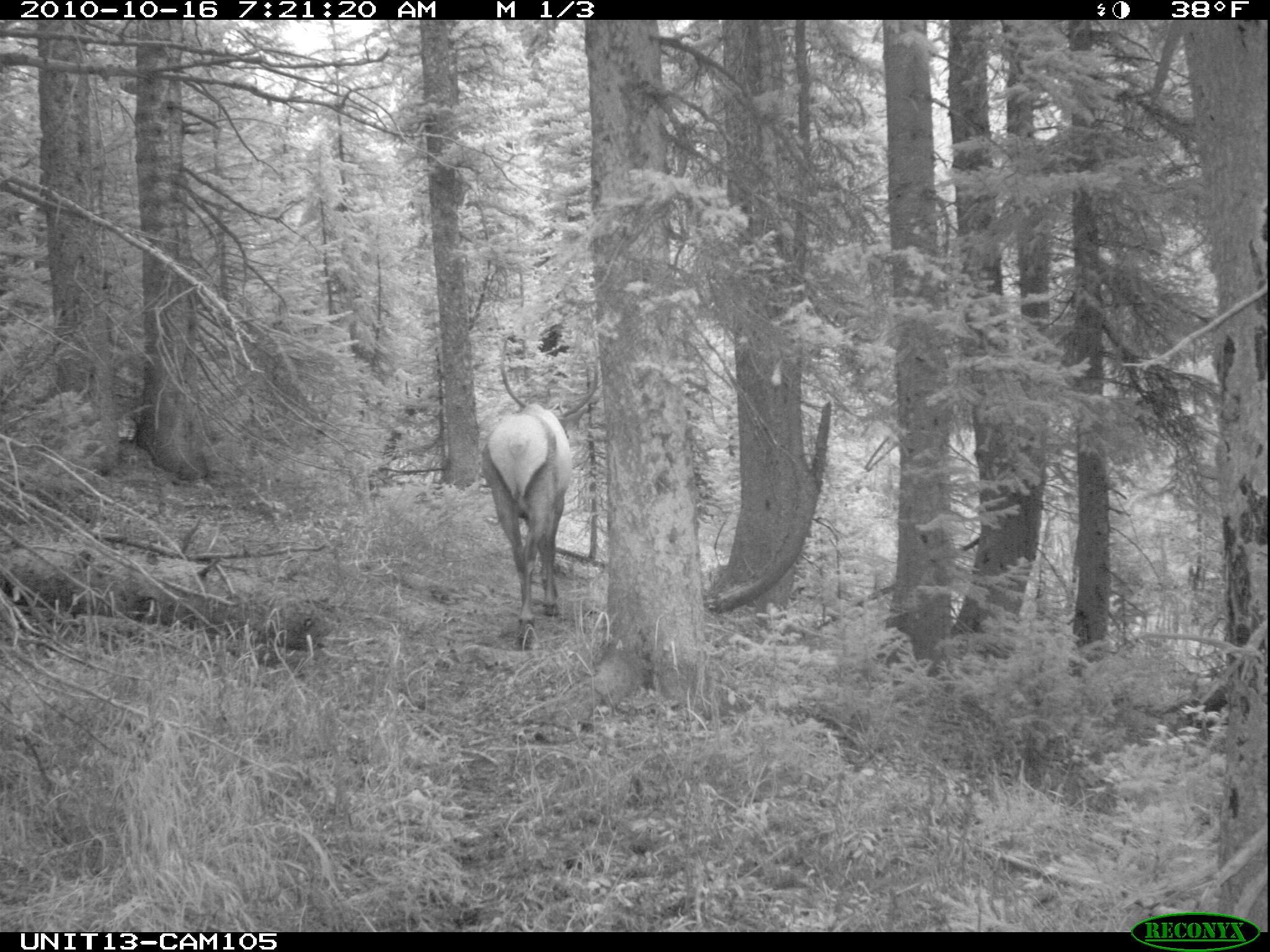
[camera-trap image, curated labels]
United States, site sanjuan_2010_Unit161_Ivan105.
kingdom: Animalia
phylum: Chordata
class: Mammalia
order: Artiodactyla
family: Cervidae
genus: Cervus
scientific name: Cervus elaphus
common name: red deer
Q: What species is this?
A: Cervus elaphus (red deer).